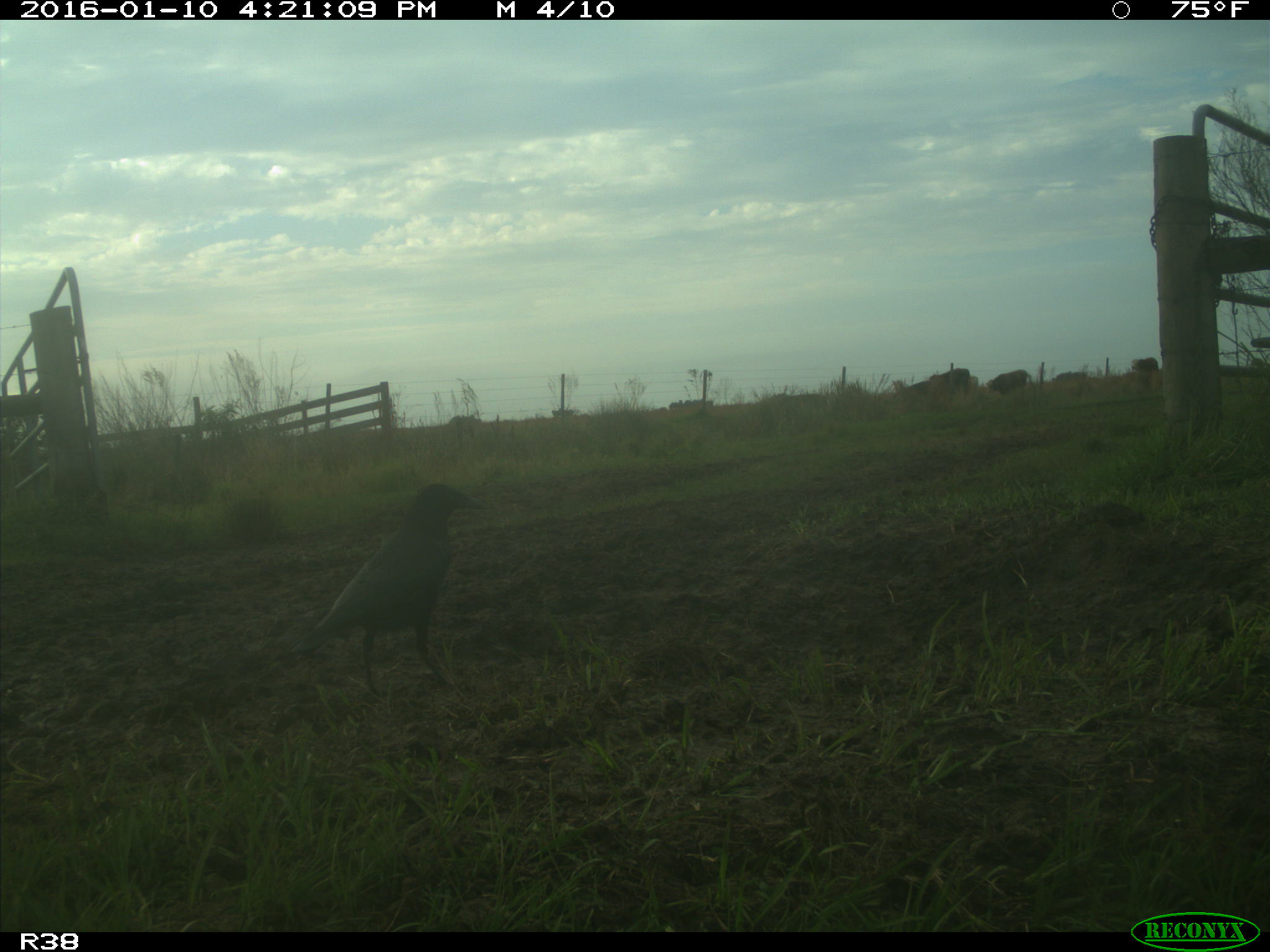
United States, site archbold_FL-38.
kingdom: Animalia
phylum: Chordata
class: Aves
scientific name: Aves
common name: birds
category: unidentified bird